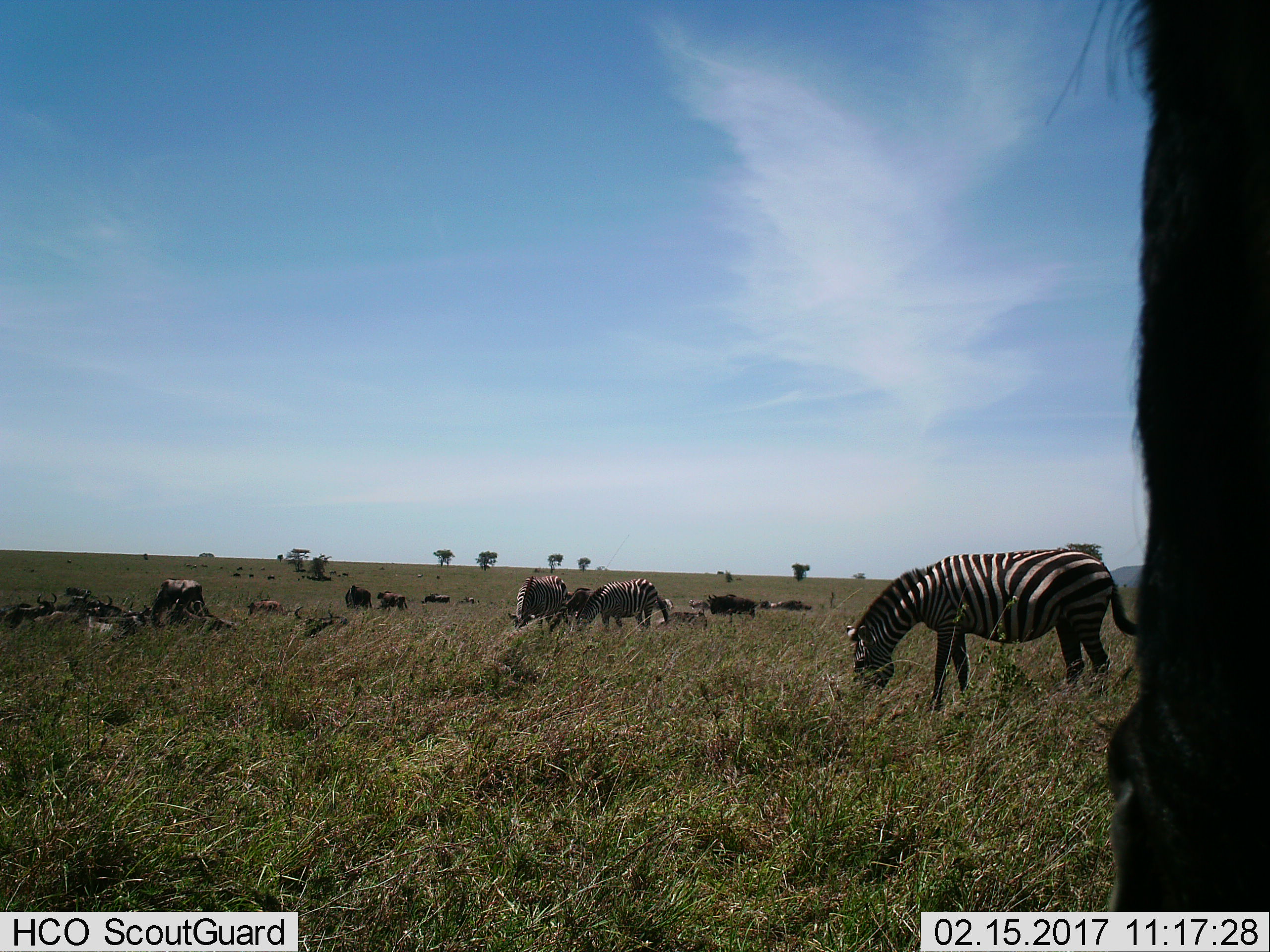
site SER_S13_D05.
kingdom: Animalia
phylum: Chordata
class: Mammalia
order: Perissodactyla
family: Equidae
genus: Equus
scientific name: Equus quagga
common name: plains zebra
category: zebraplains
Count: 5.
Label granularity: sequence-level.